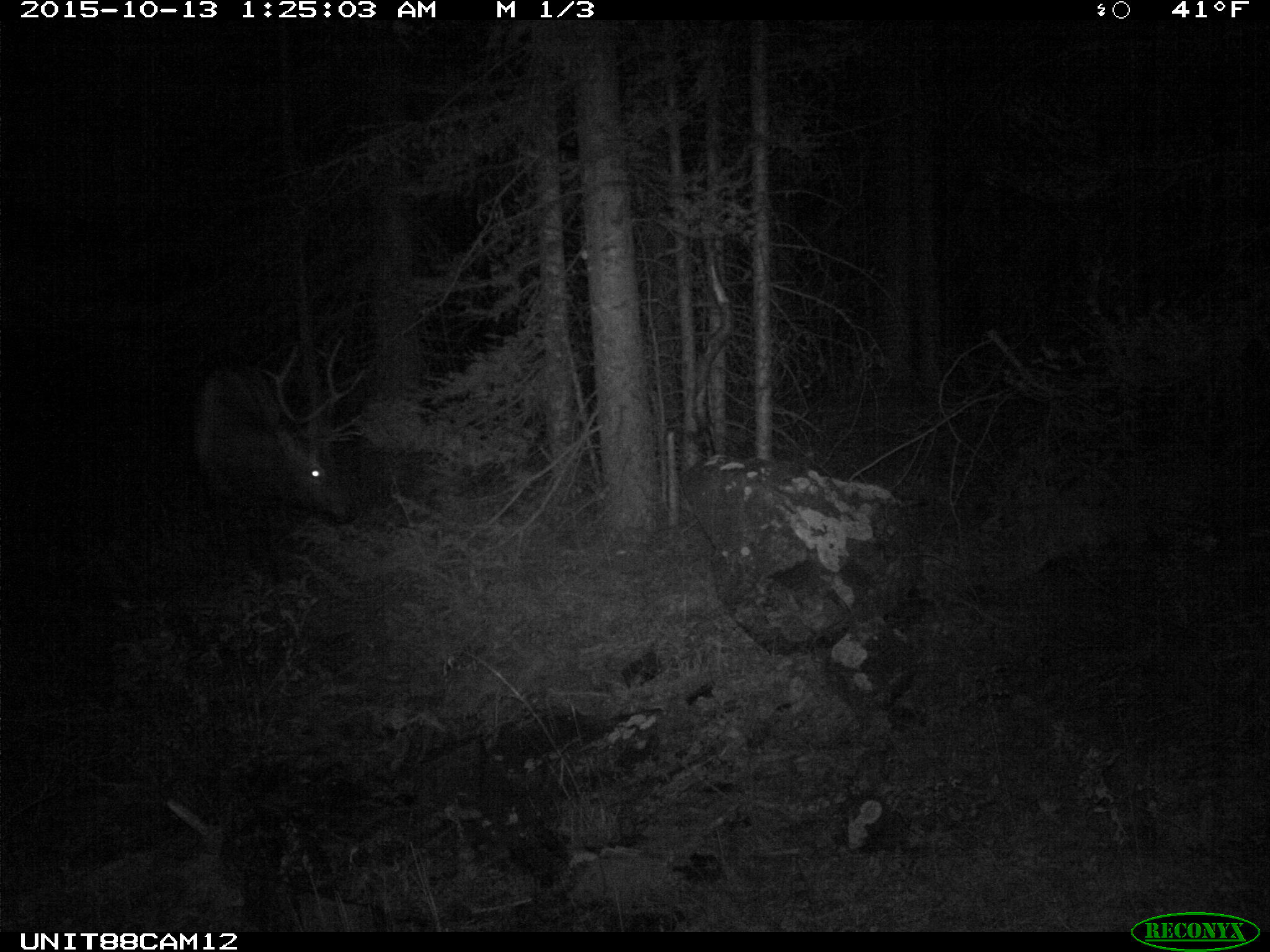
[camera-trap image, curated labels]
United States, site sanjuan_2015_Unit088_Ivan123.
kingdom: Animalia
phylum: Chordata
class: Mammalia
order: Artiodactyla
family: Cervidae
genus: Cervus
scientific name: Cervus elaphus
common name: red deer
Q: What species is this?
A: Cervus elaphus (red deer).